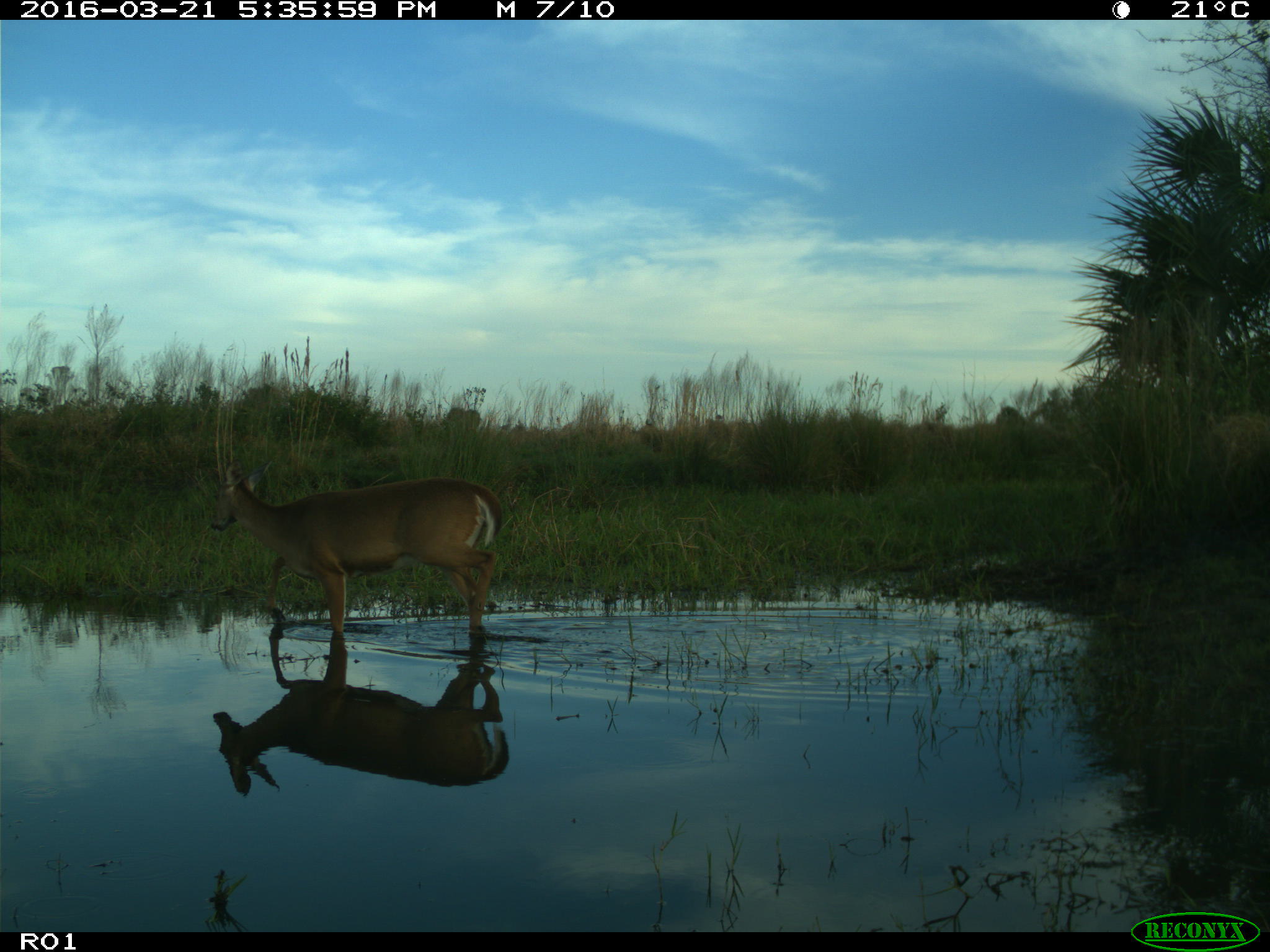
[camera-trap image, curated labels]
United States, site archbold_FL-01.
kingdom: Animalia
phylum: Chordata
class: Mammalia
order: Artiodactyla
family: Cervidae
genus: Odocoileus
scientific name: Odocoileus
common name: deer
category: unidentified deer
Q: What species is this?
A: Unidentified deer (deer) (Odocoileus).